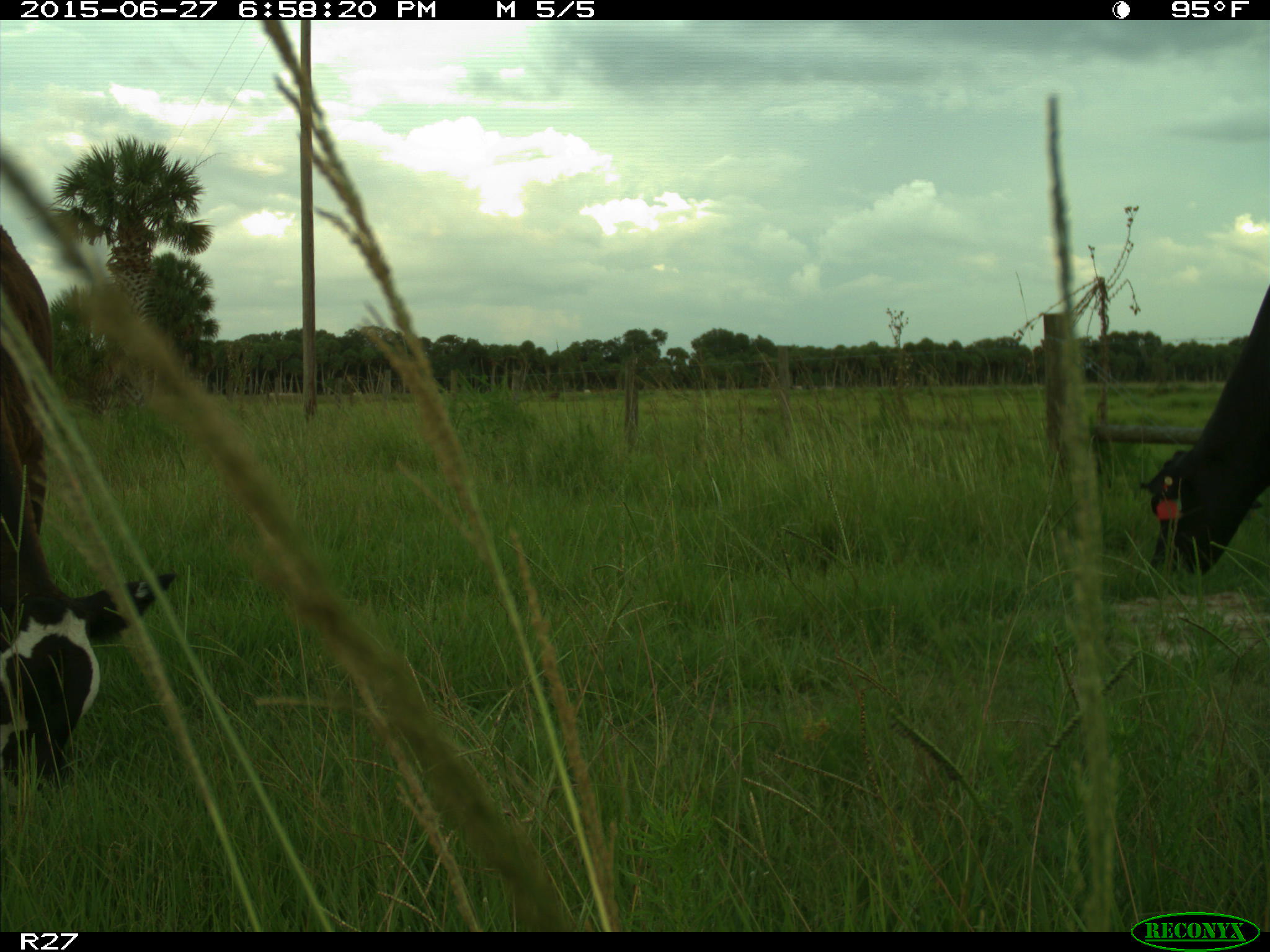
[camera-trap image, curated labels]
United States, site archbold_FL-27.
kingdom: Animalia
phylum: Chordata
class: Mammalia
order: Artiodactyla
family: Bovidae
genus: Bos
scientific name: Bos taurus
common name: domestic cow